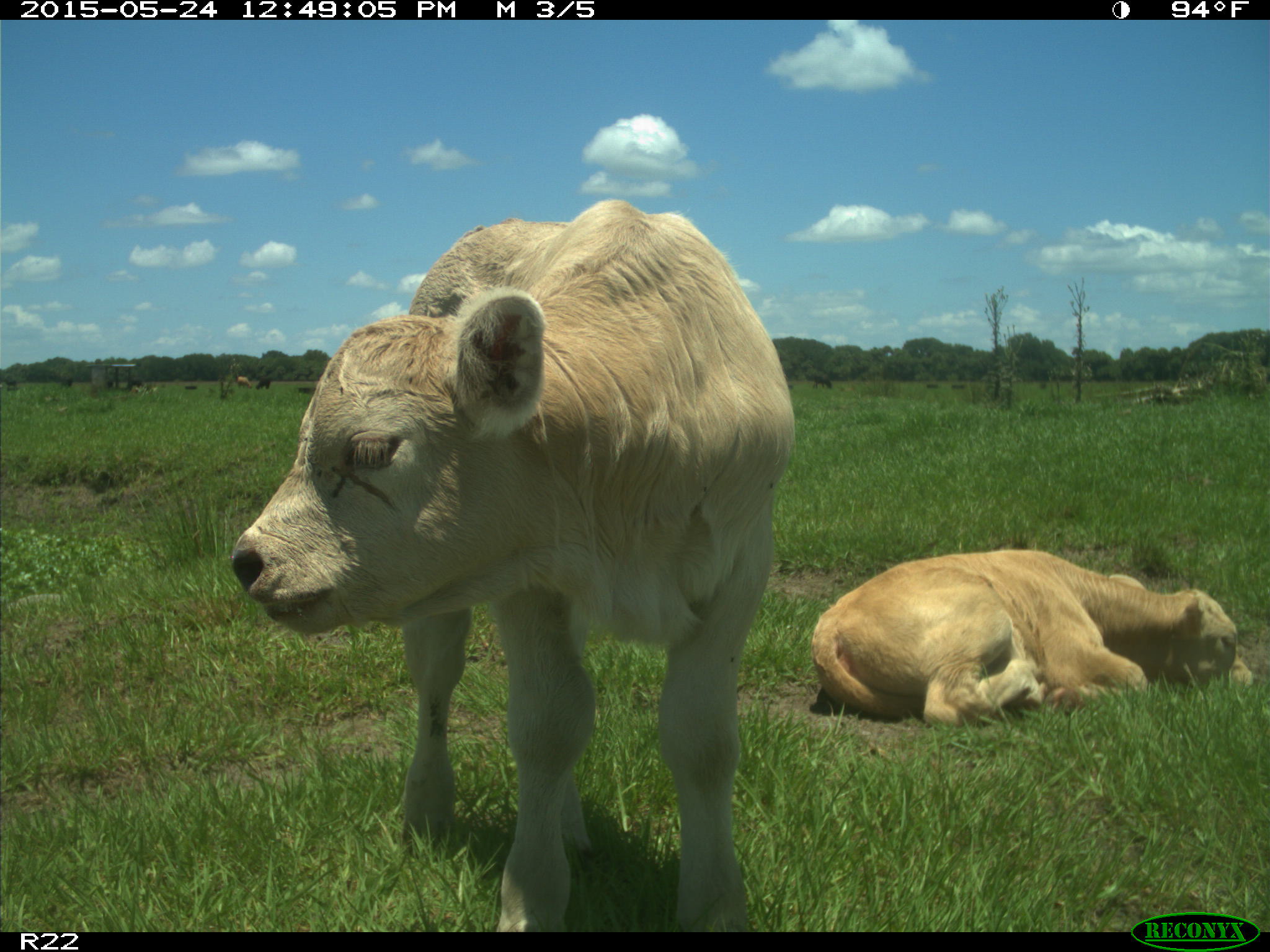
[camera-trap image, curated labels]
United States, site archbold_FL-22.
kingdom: Animalia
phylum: Chordata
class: Mammalia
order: Artiodactyla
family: Bovidae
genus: Bos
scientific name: Bos taurus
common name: domestic cow